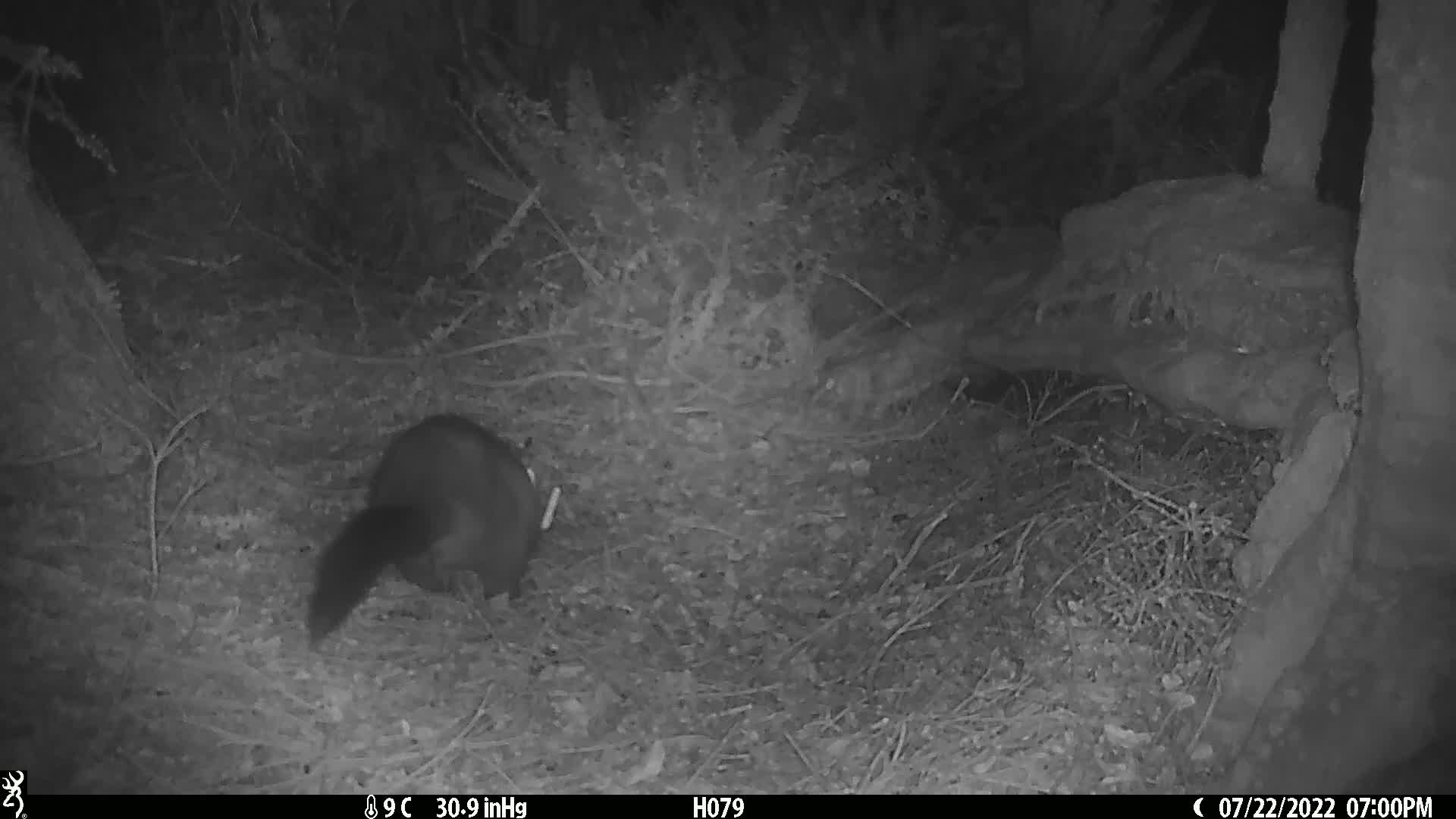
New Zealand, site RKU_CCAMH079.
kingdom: Animalia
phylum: Chordata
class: Mammalia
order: Diprotodontia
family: Phalangeridae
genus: Trichosurus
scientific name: Trichosurus vulpecula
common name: common brushtail possum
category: possum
Possum (common brushtail possum) (Trichosurus vulpecula).